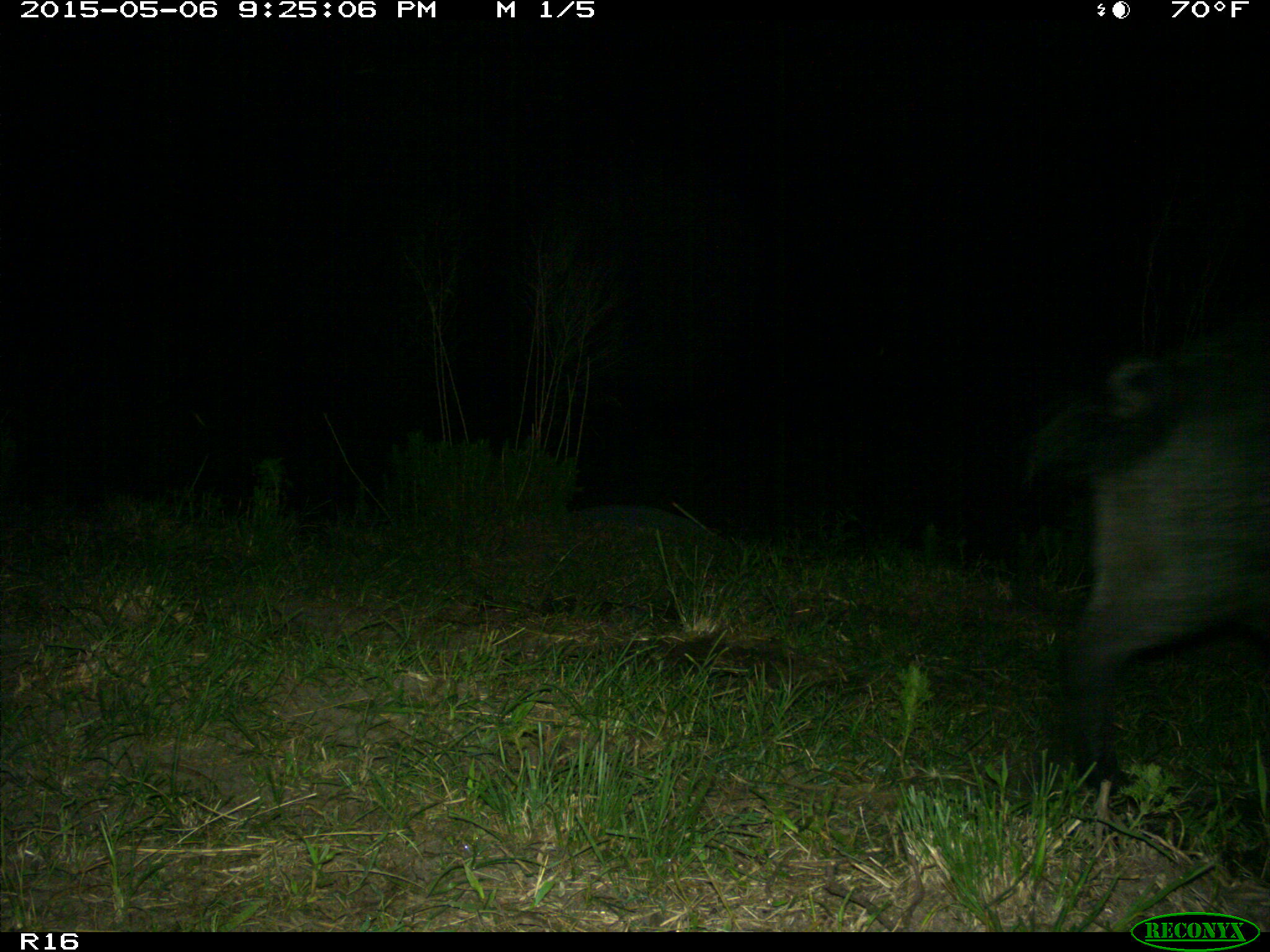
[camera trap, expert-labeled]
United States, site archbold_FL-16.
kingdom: Animalia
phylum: Chordata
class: Mammalia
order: Artiodactyla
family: Suidae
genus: Sus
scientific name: Sus scrofa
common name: wild boar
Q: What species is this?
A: Sus scrofa (wild boar).